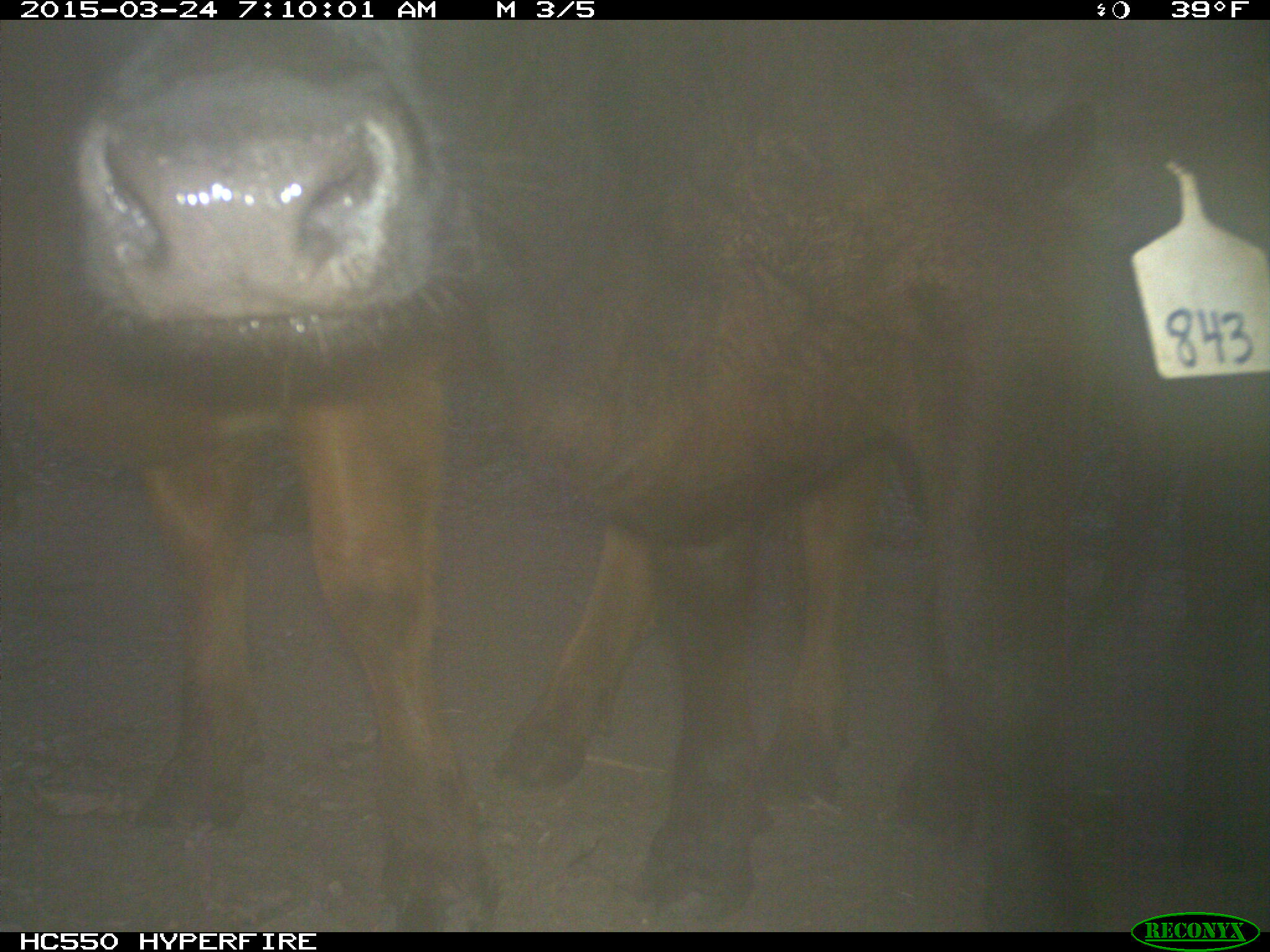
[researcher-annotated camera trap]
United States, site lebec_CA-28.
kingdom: Animalia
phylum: Chordata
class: Mammalia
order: Artiodactyla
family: Bovidae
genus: Bos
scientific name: Bos taurus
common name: domestic cow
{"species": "Bos taurus (domestic cow)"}